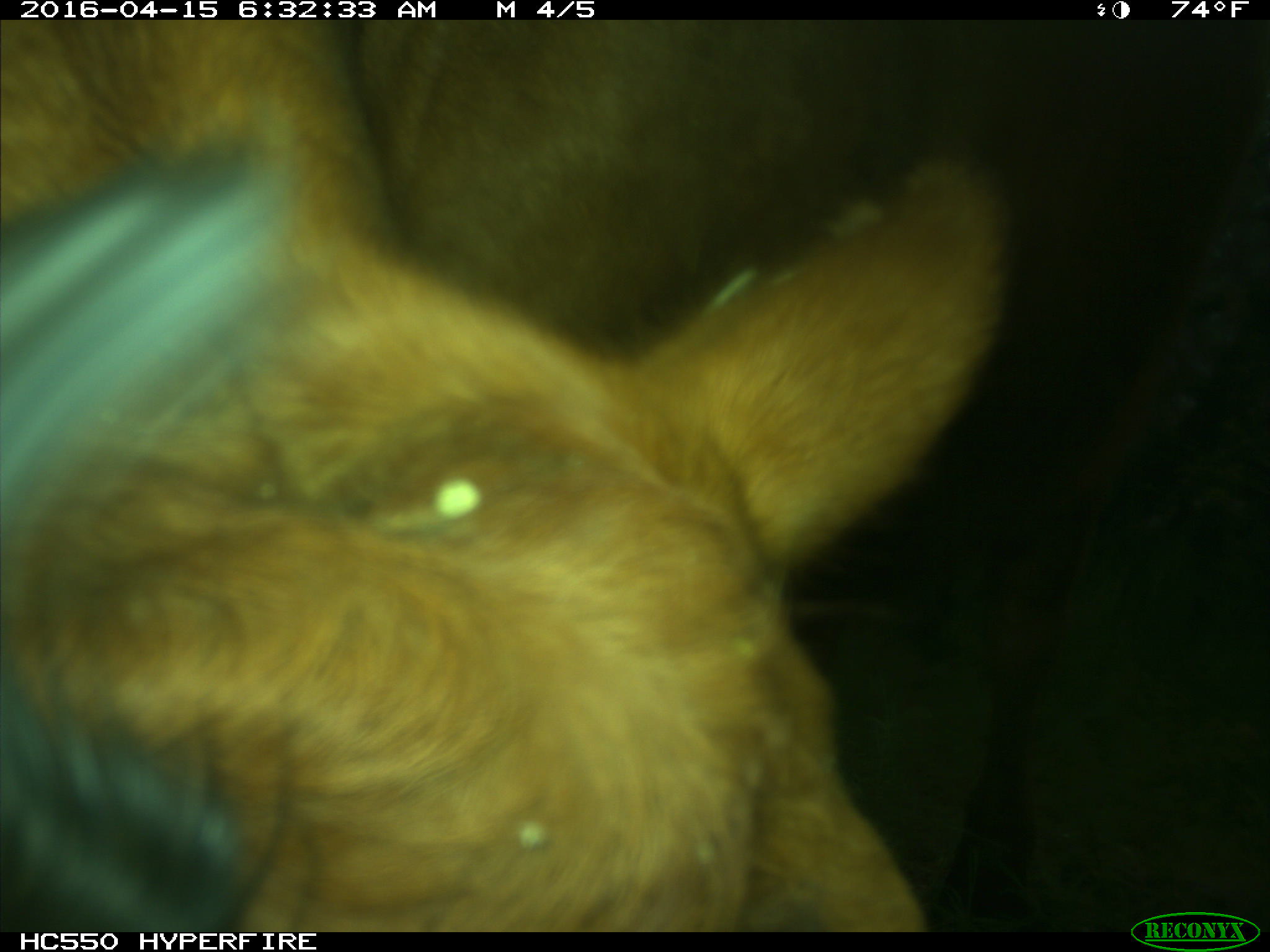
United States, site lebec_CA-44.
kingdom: Animalia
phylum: Chordata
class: Mammalia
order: Artiodactyla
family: Bovidae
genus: Bos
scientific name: Bos taurus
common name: domestic cow